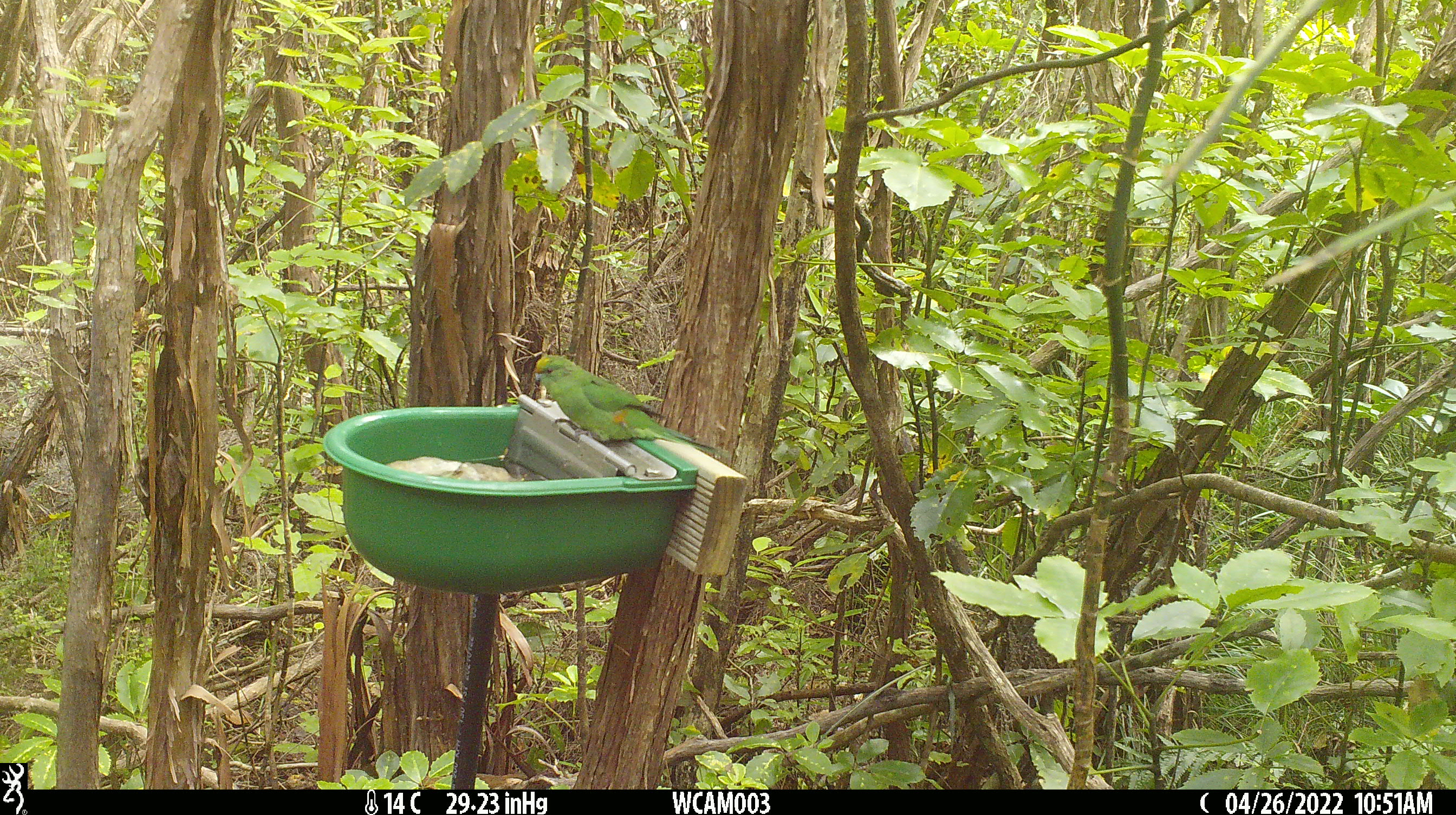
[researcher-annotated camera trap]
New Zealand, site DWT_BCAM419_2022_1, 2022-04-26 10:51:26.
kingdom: Animalia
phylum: Chordata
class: Aves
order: Psittaciformes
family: Psittaculidae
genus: Cyanoramphus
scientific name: Cyanoramphus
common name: parakeet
Parakeet (Cyanoramphus).